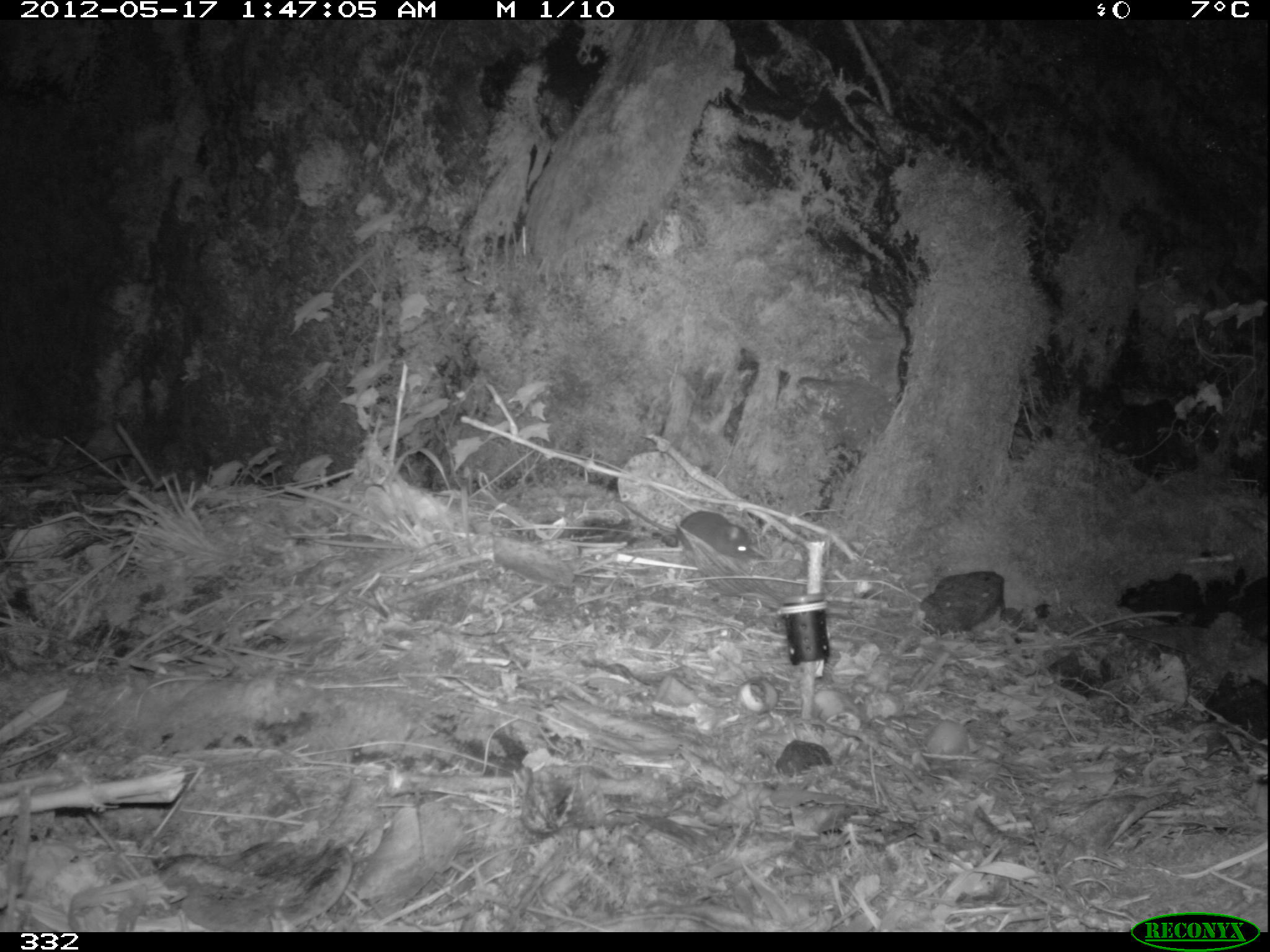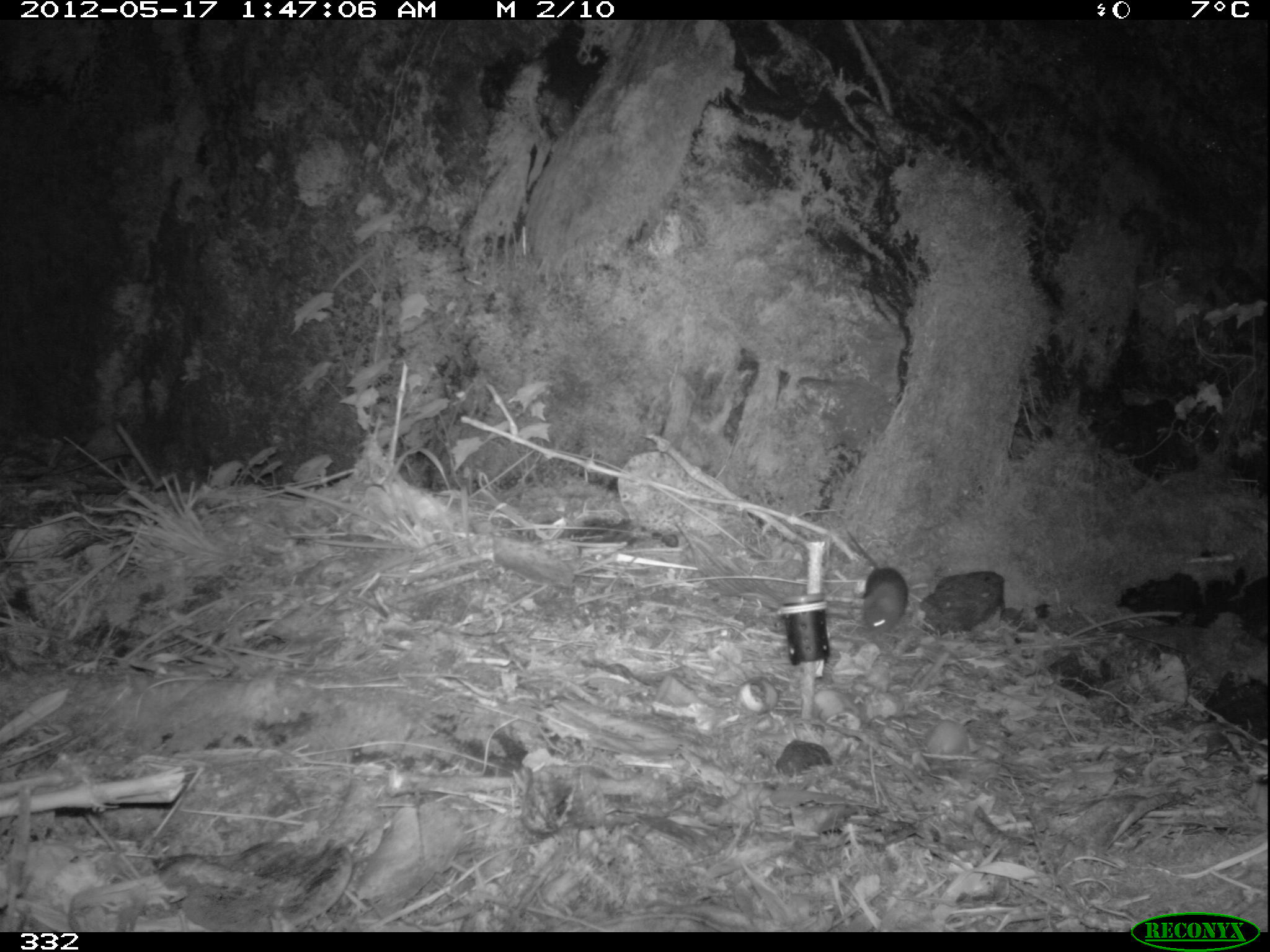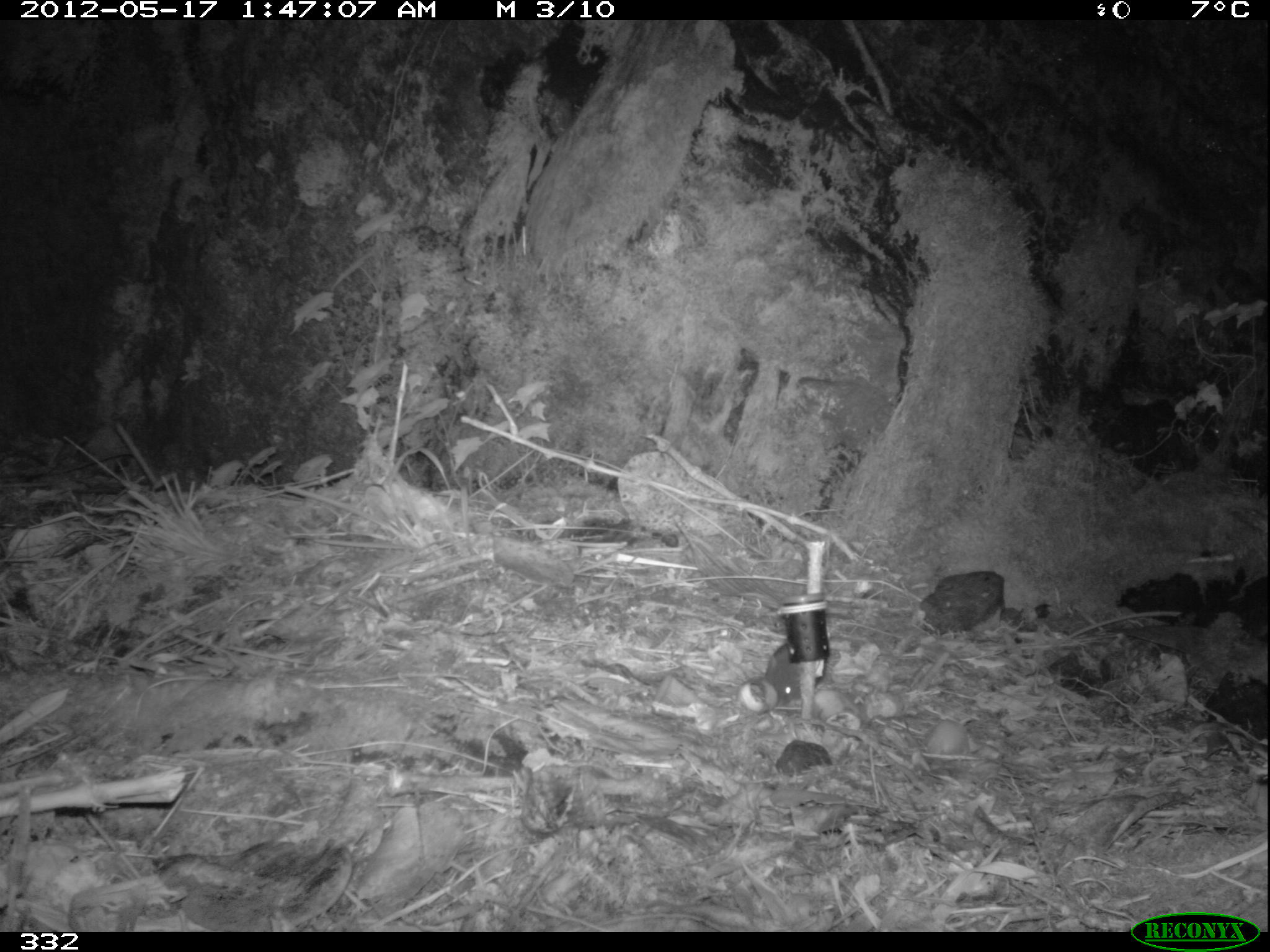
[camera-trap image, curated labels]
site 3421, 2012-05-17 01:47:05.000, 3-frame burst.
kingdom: Animalia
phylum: Chordata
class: Mammalia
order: Rodentia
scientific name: Rodentia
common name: rodents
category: unknown rodent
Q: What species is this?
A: Unknown rodent (rodents) (Rodentia).